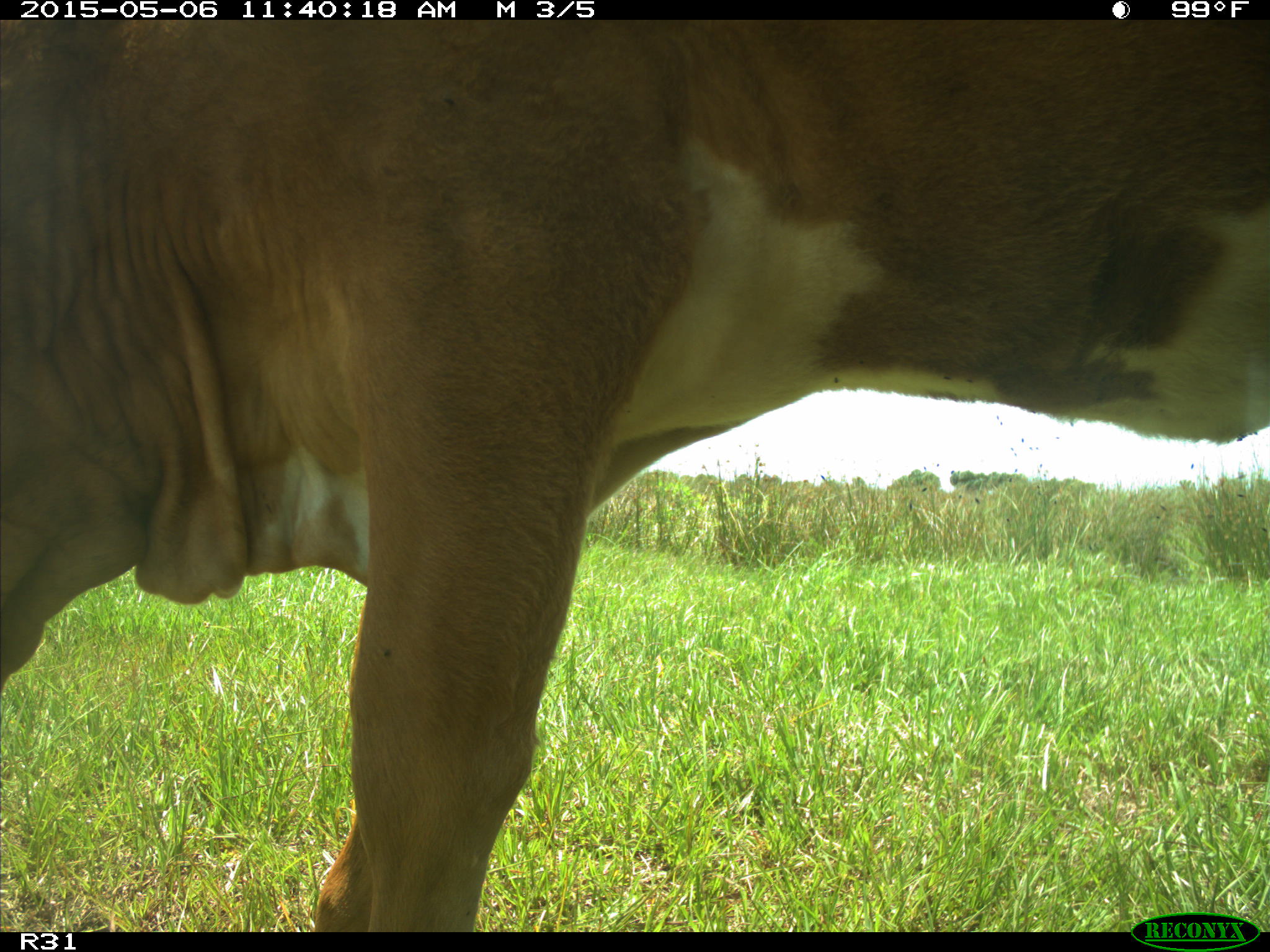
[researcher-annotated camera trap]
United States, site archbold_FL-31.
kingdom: Animalia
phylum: Chordata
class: Mammalia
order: Artiodactyla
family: Bovidae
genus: Bos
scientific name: Bos taurus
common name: domestic cow